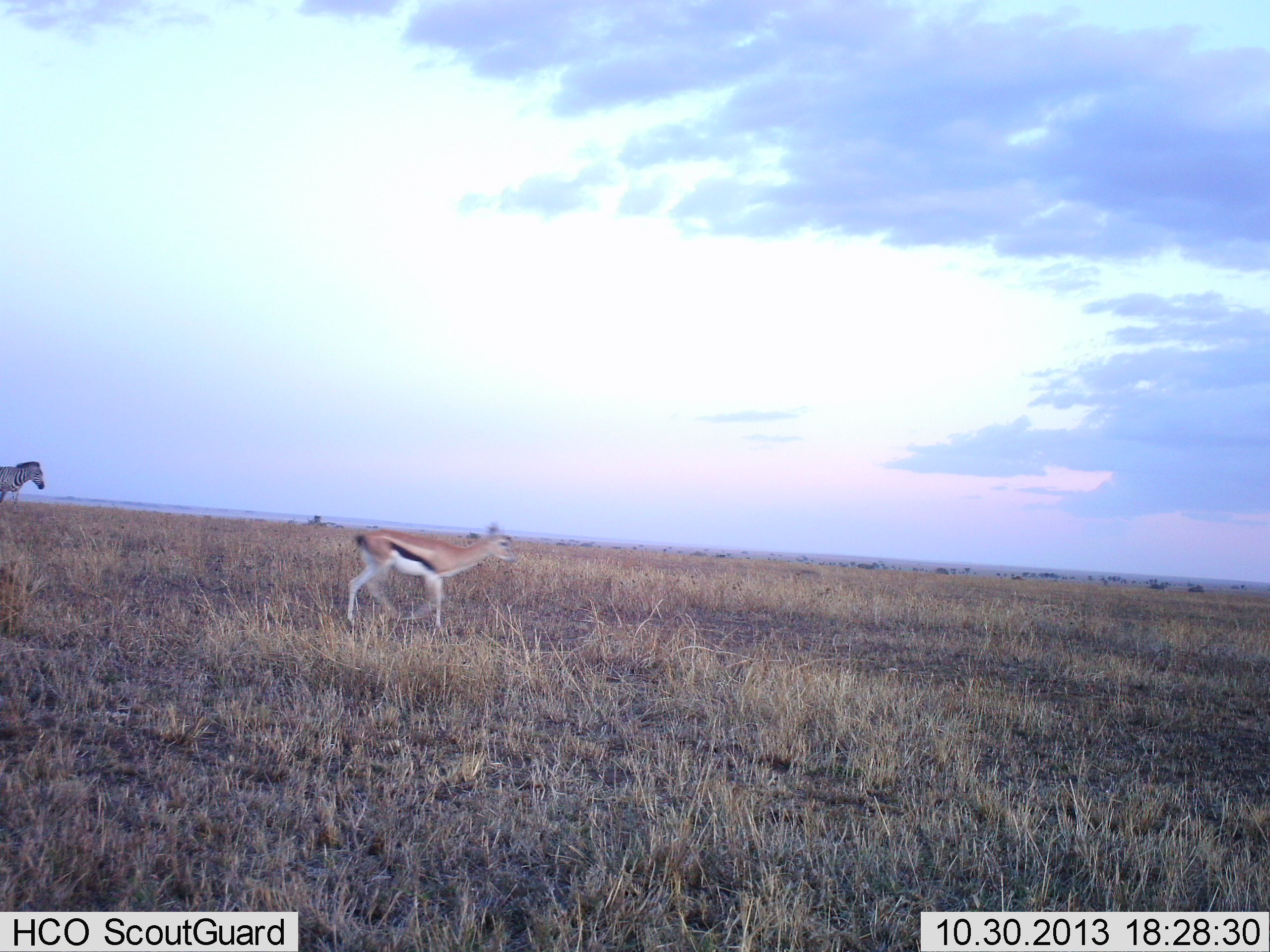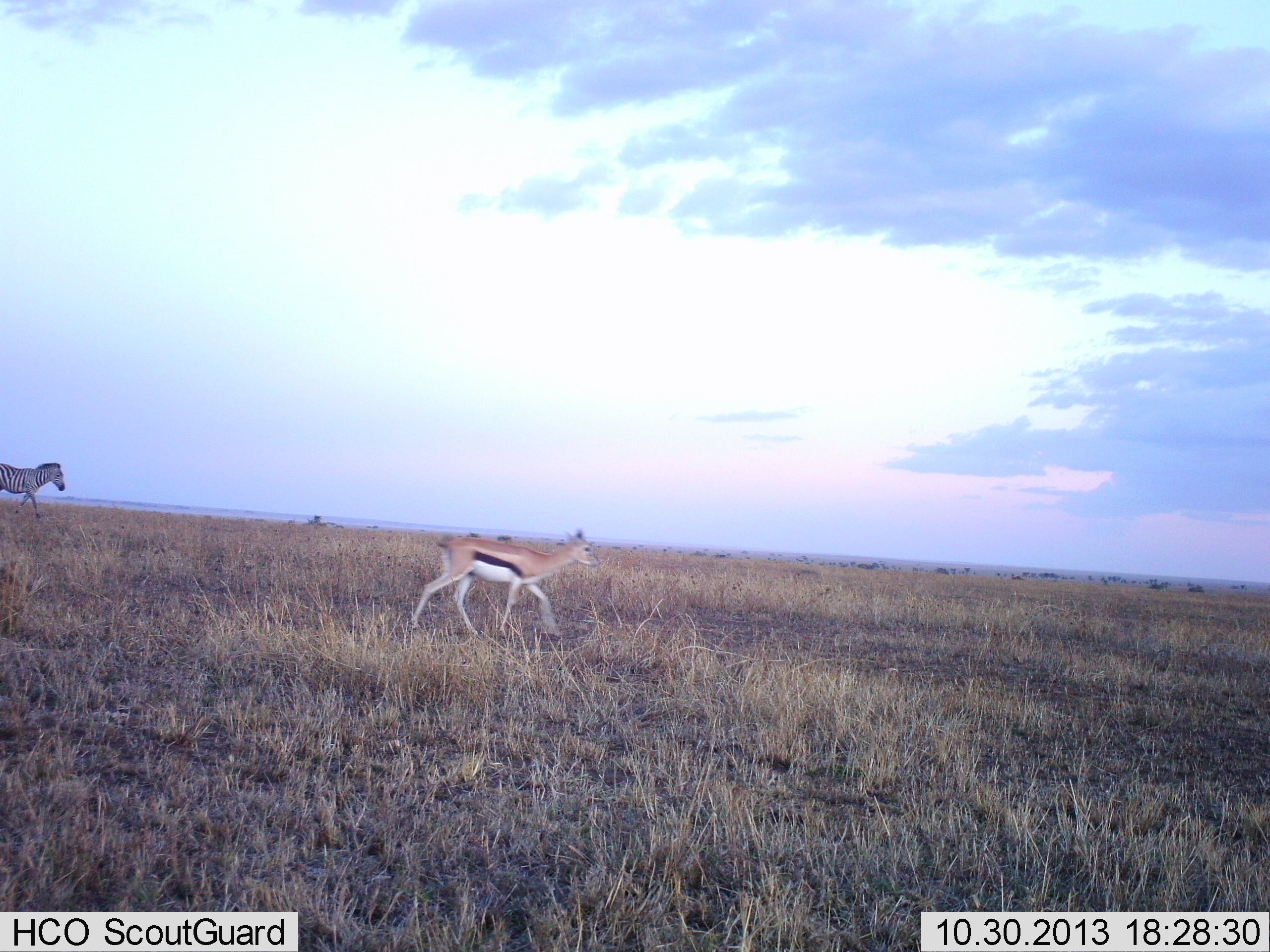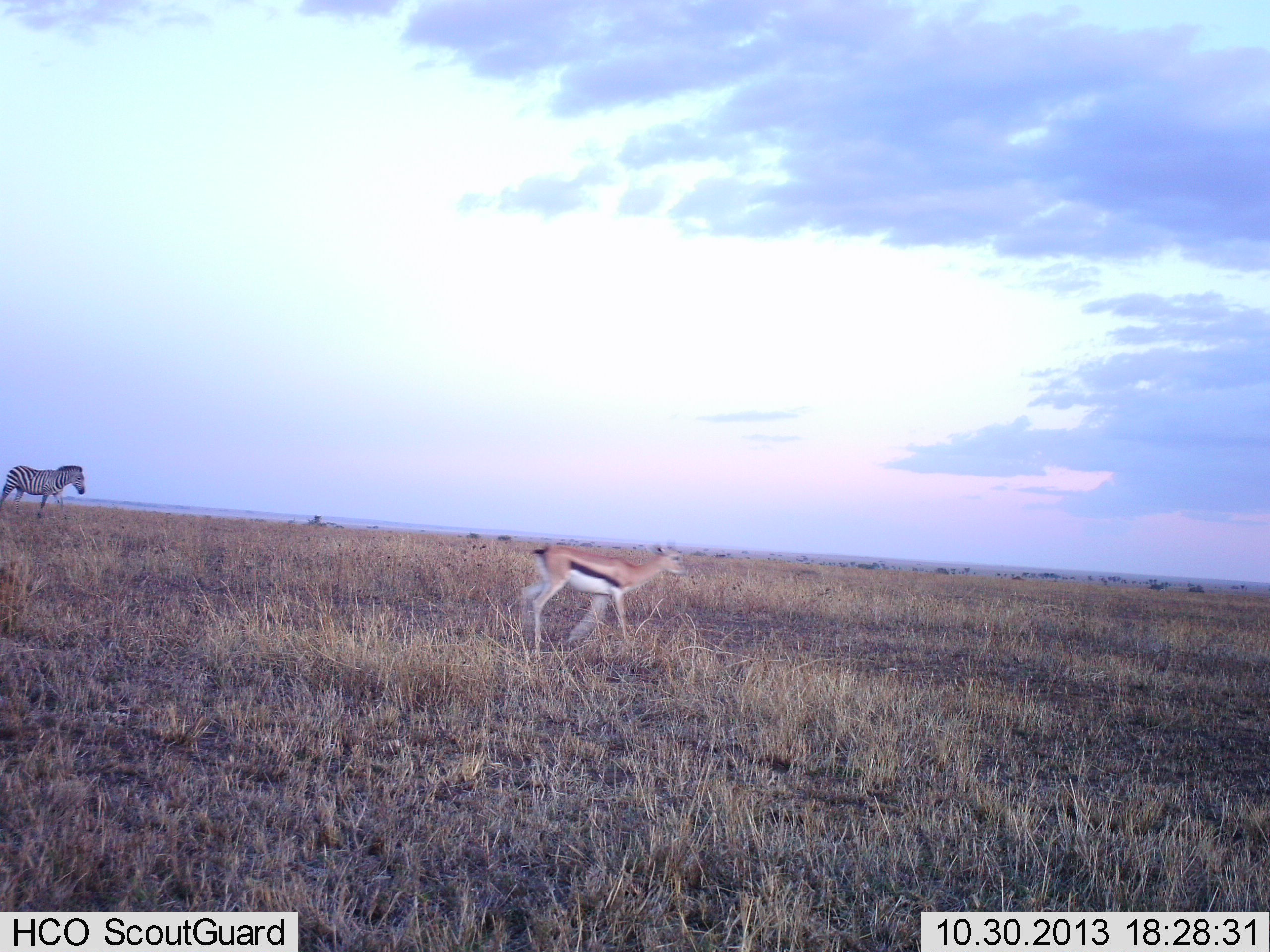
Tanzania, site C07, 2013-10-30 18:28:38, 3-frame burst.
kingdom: Animalia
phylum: Chordata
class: Mammalia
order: Artiodactyla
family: Bovidae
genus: Eudorcas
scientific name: Eudorcas thomsonii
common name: thomson's gazelle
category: gazellethomsons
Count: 1.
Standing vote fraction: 0%.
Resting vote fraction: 0%.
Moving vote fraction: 100%.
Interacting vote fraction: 0%.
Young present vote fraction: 0%.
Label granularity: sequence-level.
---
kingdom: Animalia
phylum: Chordata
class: Mammalia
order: Perissodactyla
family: Equidae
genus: Equus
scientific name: Equus quagga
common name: plains zebra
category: zebra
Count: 1.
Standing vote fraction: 0%.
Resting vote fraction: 0%.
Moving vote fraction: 100%.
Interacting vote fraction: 0%.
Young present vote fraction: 0%.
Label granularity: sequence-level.